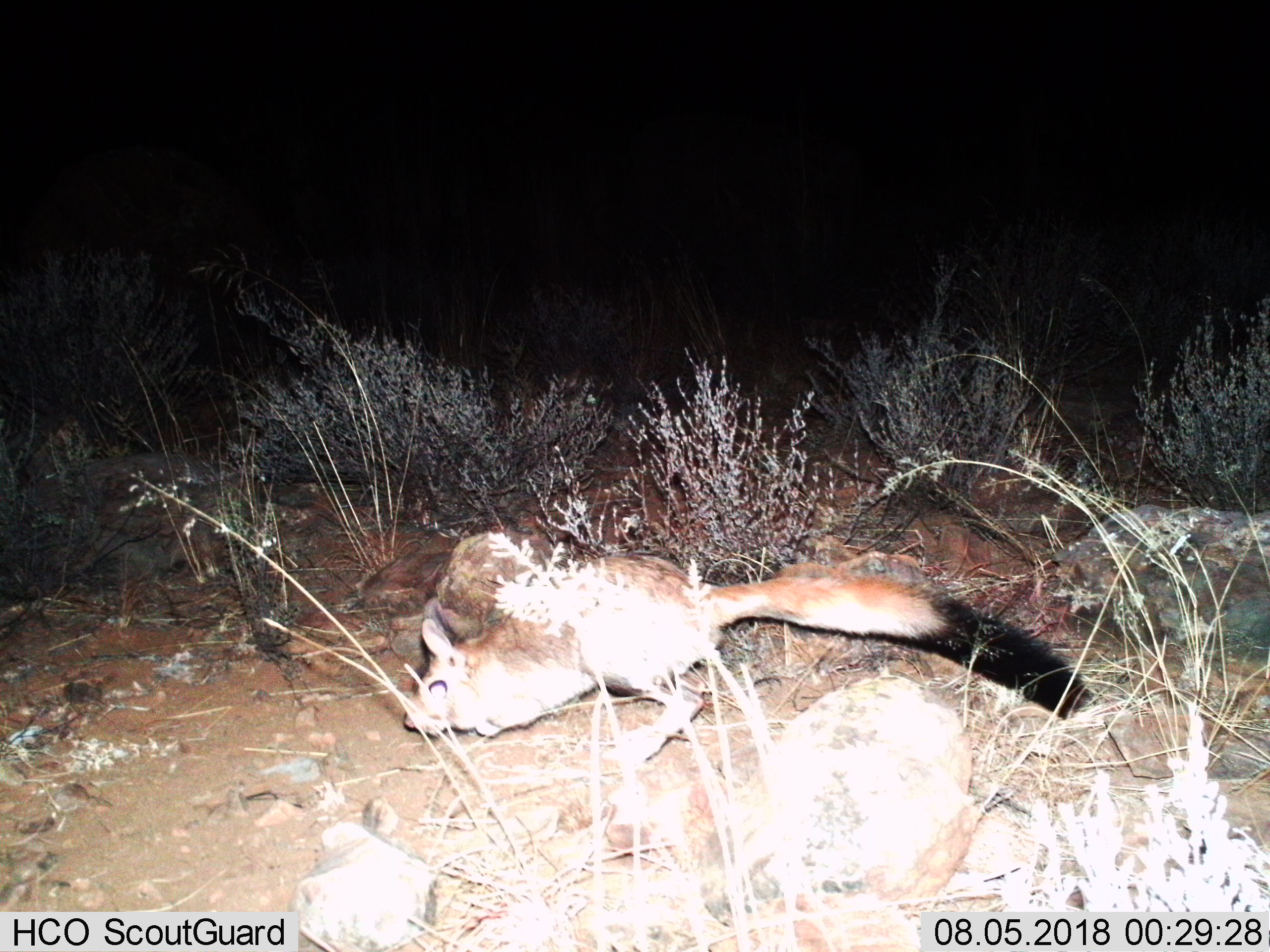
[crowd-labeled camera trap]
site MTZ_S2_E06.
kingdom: Animalia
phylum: Chordata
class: Mammalia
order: Rodentia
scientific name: Rodentia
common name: rodent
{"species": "rodent (Rodentia)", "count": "1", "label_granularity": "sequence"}